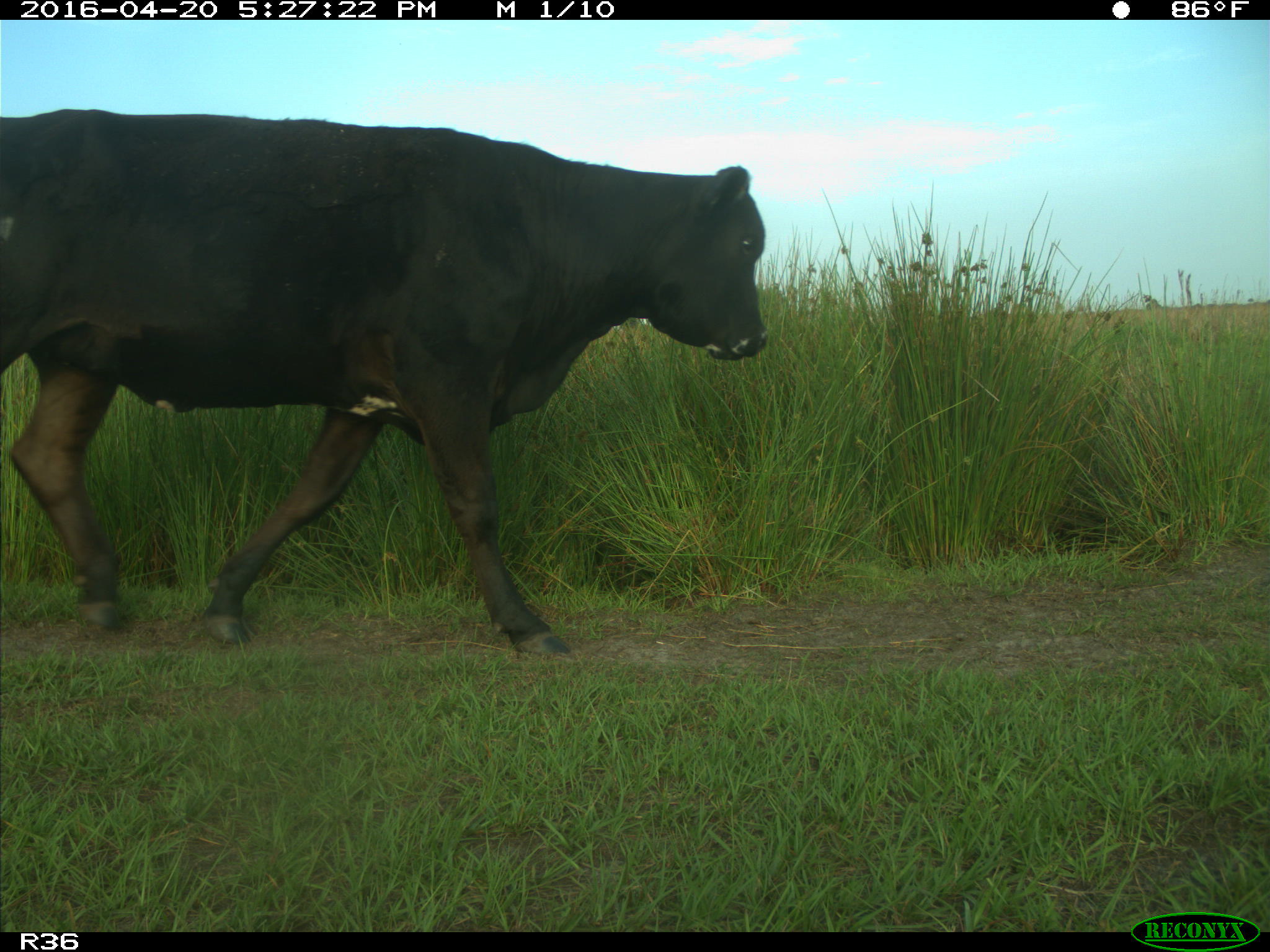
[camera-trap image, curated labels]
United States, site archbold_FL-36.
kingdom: Animalia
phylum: Chordata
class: Mammalia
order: Artiodactyla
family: Bovidae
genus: Bos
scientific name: Bos taurus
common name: domestic cow